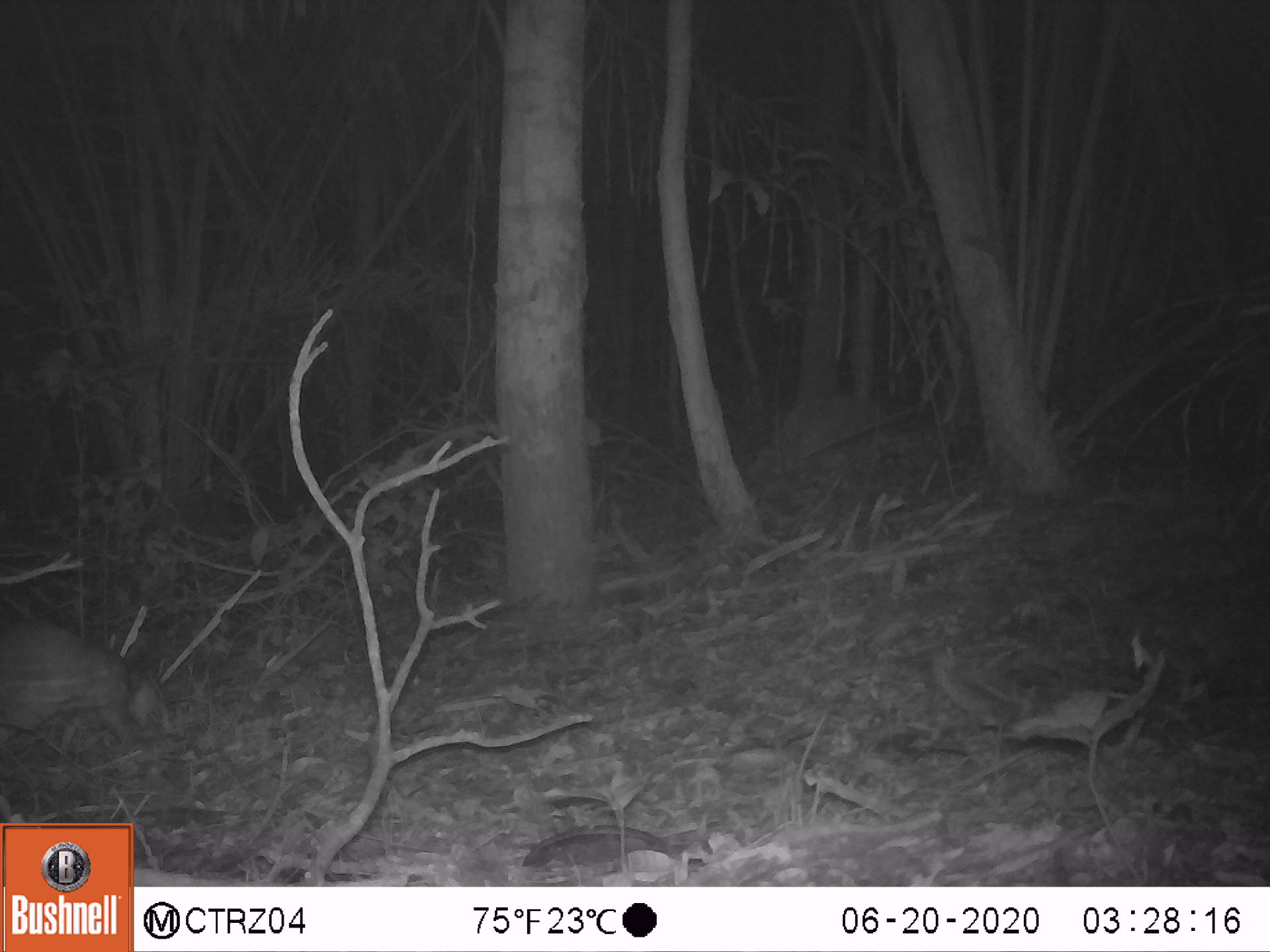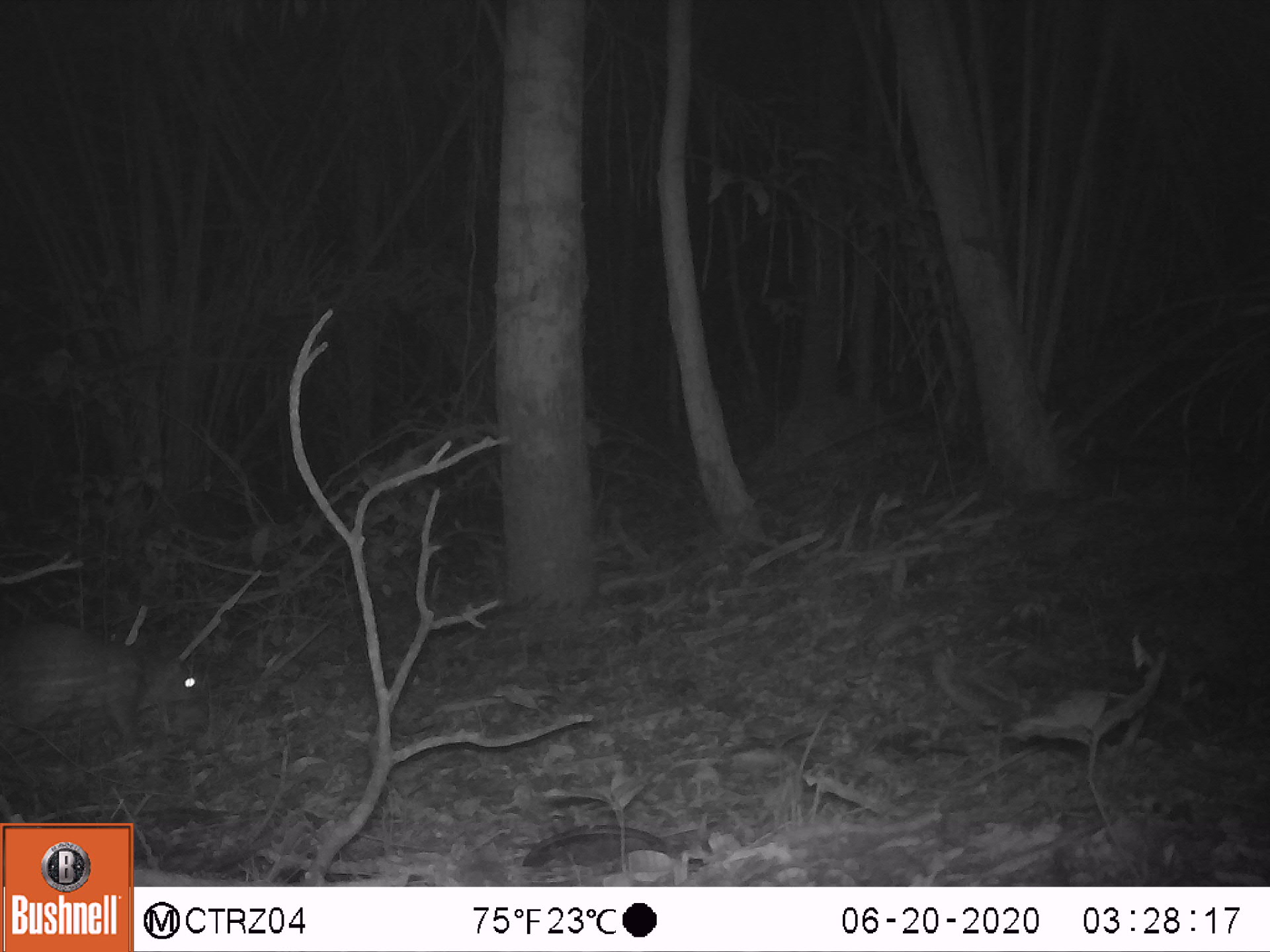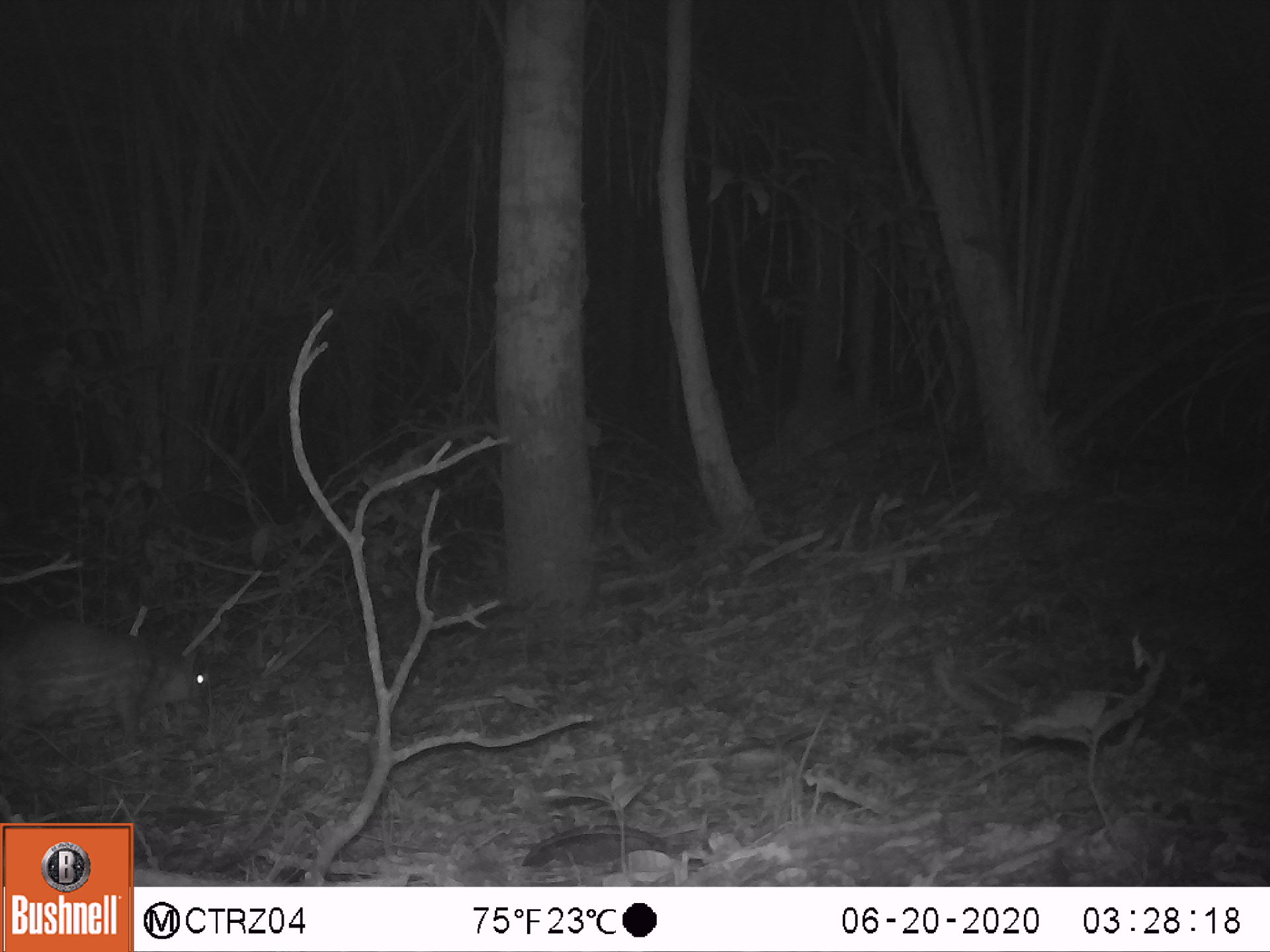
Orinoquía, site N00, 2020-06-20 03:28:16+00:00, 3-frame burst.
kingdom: Animalia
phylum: Chordata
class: Mammalia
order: Rodentia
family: Cuniculidae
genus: Cuniculus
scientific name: Cuniculus paca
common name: spotted paca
Spotted paca (Cuniculus paca).